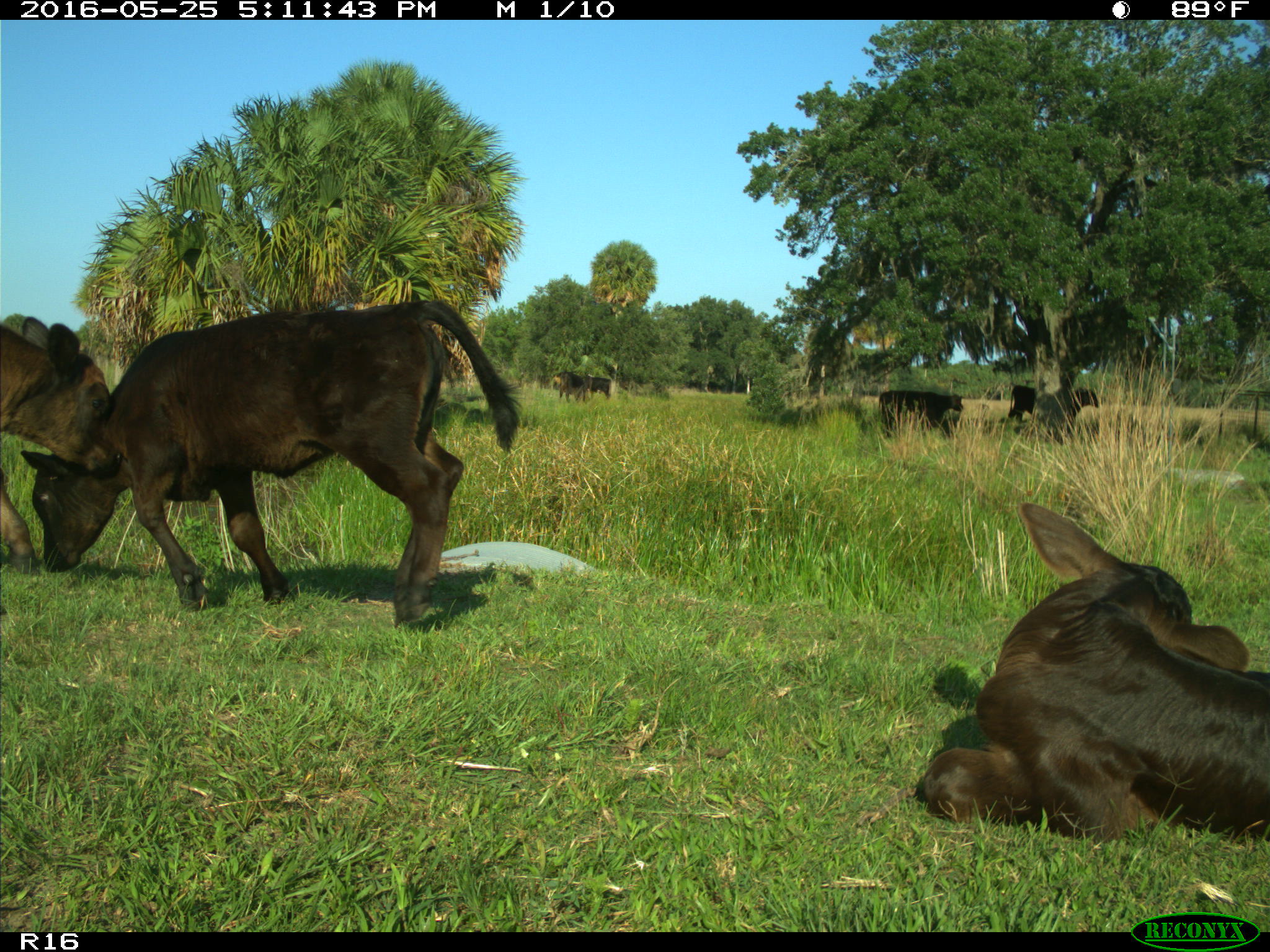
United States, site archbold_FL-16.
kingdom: Animalia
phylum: Chordata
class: Mammalia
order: Artiodactyla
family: Bovidae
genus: Bos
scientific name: Bos taurus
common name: domestic cow